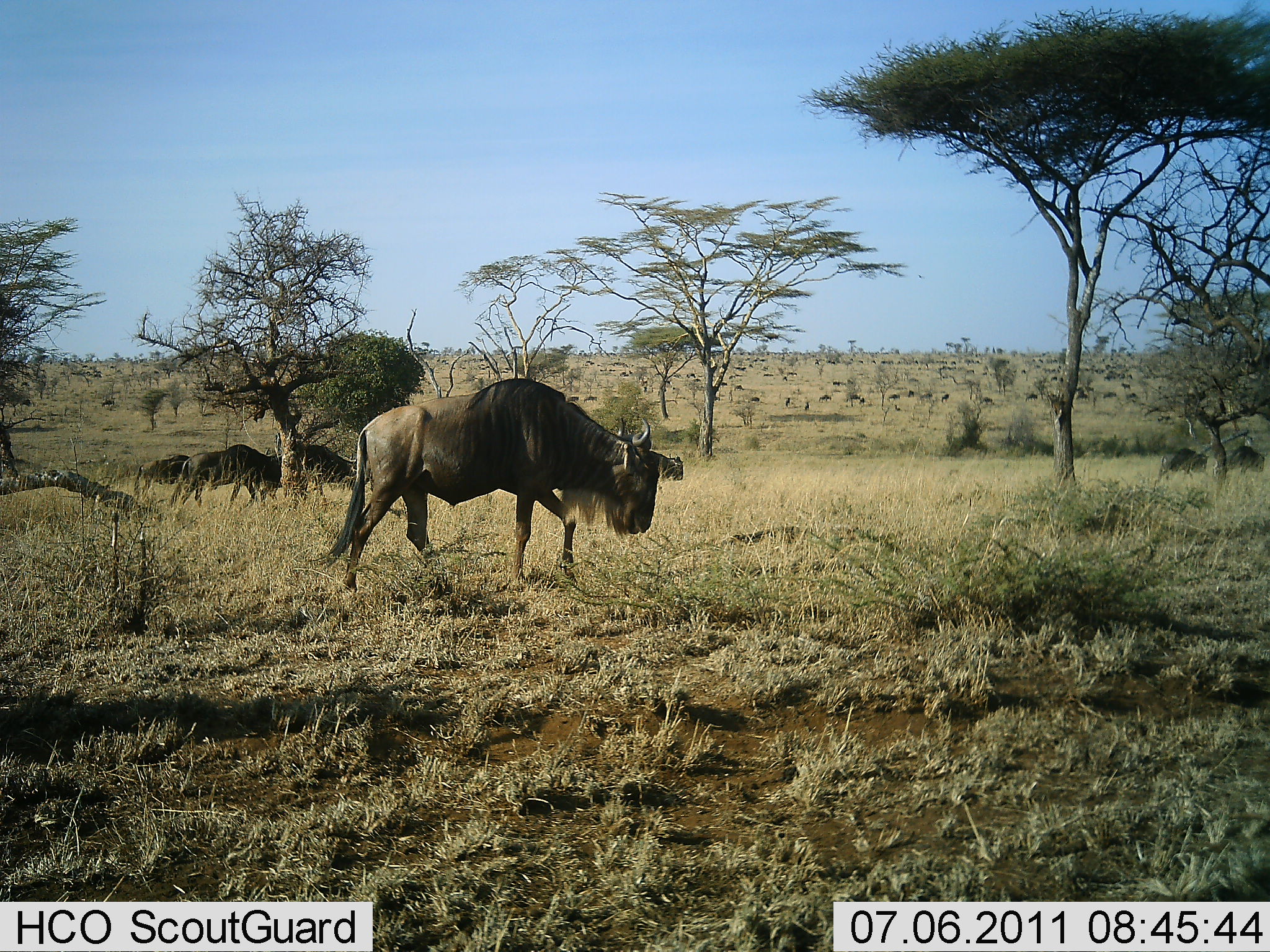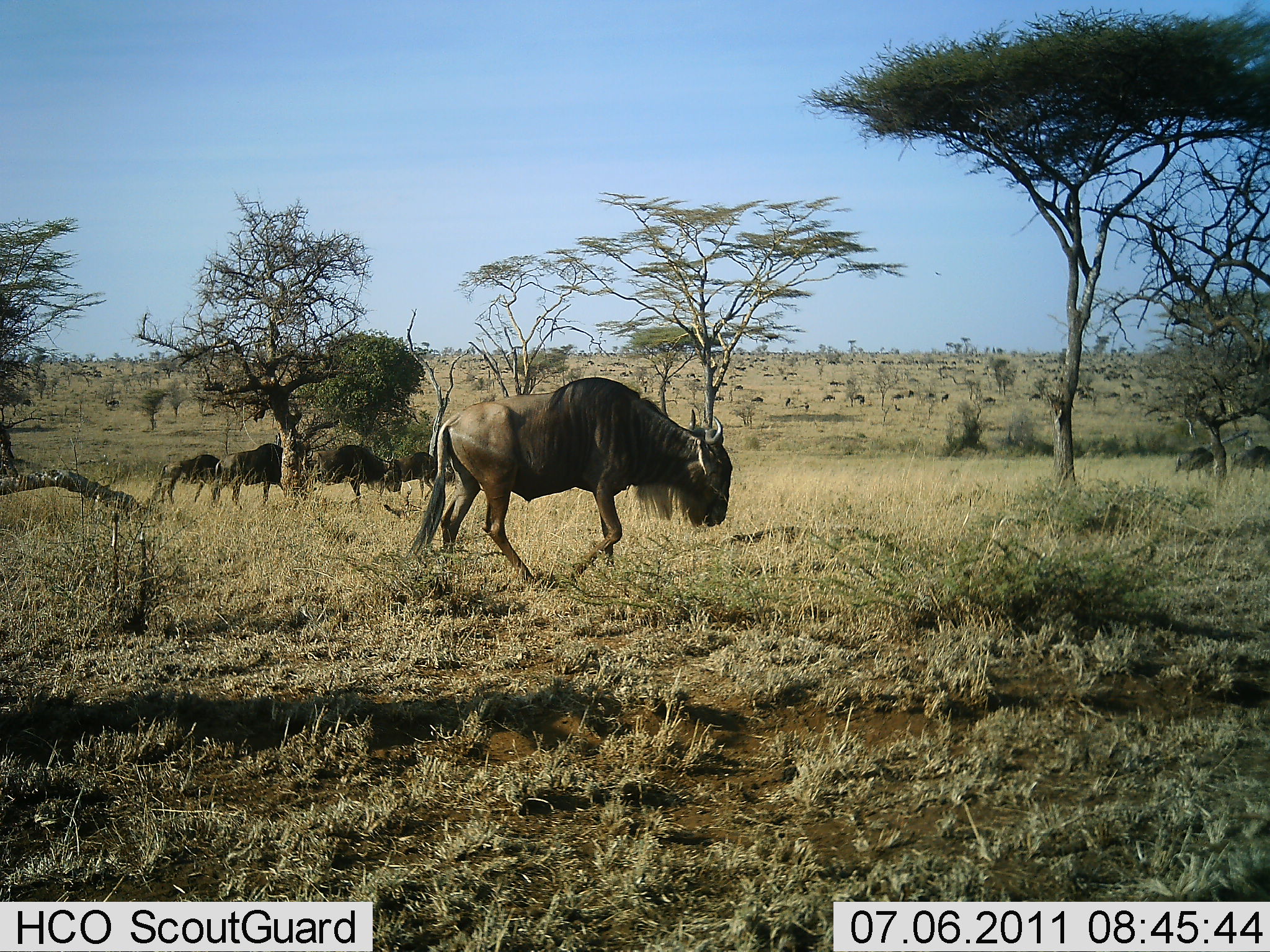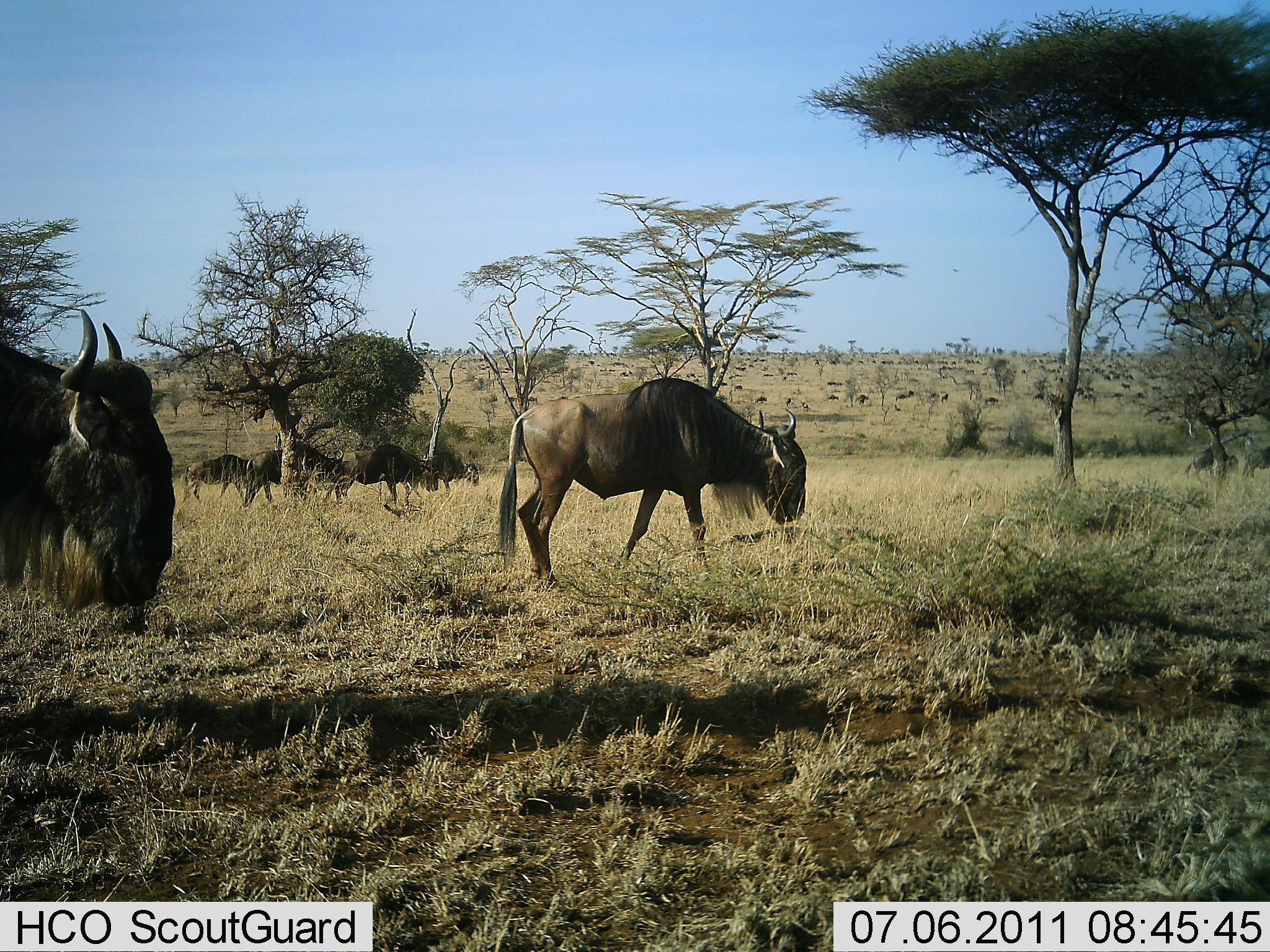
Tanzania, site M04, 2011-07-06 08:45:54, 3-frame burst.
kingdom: Animalia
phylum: Chordata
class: Mammalia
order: Artiodactyla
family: Bovidae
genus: Connochaetes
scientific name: Connochaetes taurinus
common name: blue wildebeest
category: wildebeest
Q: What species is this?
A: Wildebeest (blue wildebeest) (Connochaetes taurinus).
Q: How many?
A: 7.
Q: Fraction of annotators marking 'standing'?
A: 0%.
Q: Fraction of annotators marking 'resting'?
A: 0%.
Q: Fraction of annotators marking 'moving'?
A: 100%.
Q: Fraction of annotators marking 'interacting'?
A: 0%.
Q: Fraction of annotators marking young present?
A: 0%.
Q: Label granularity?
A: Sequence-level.